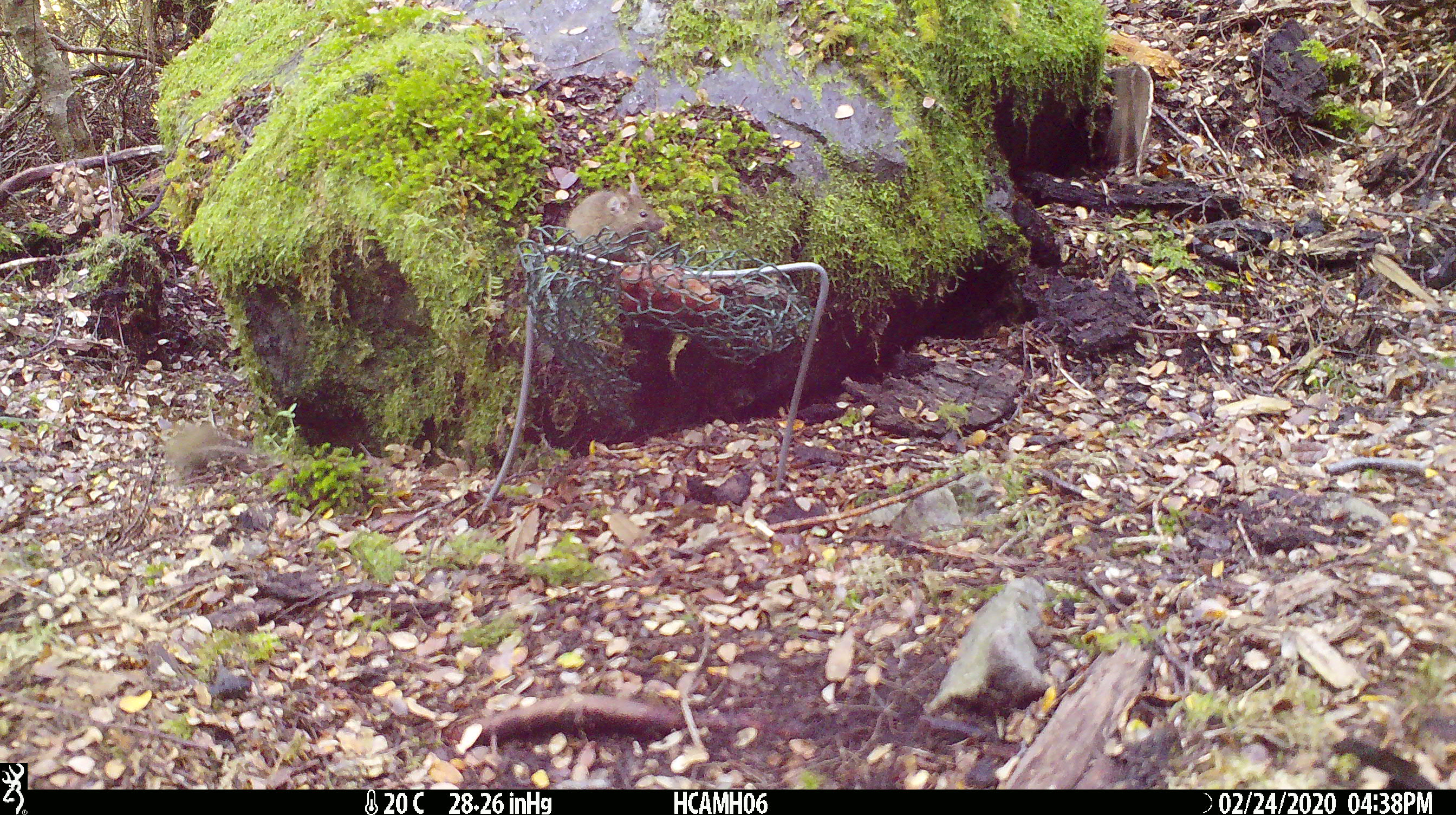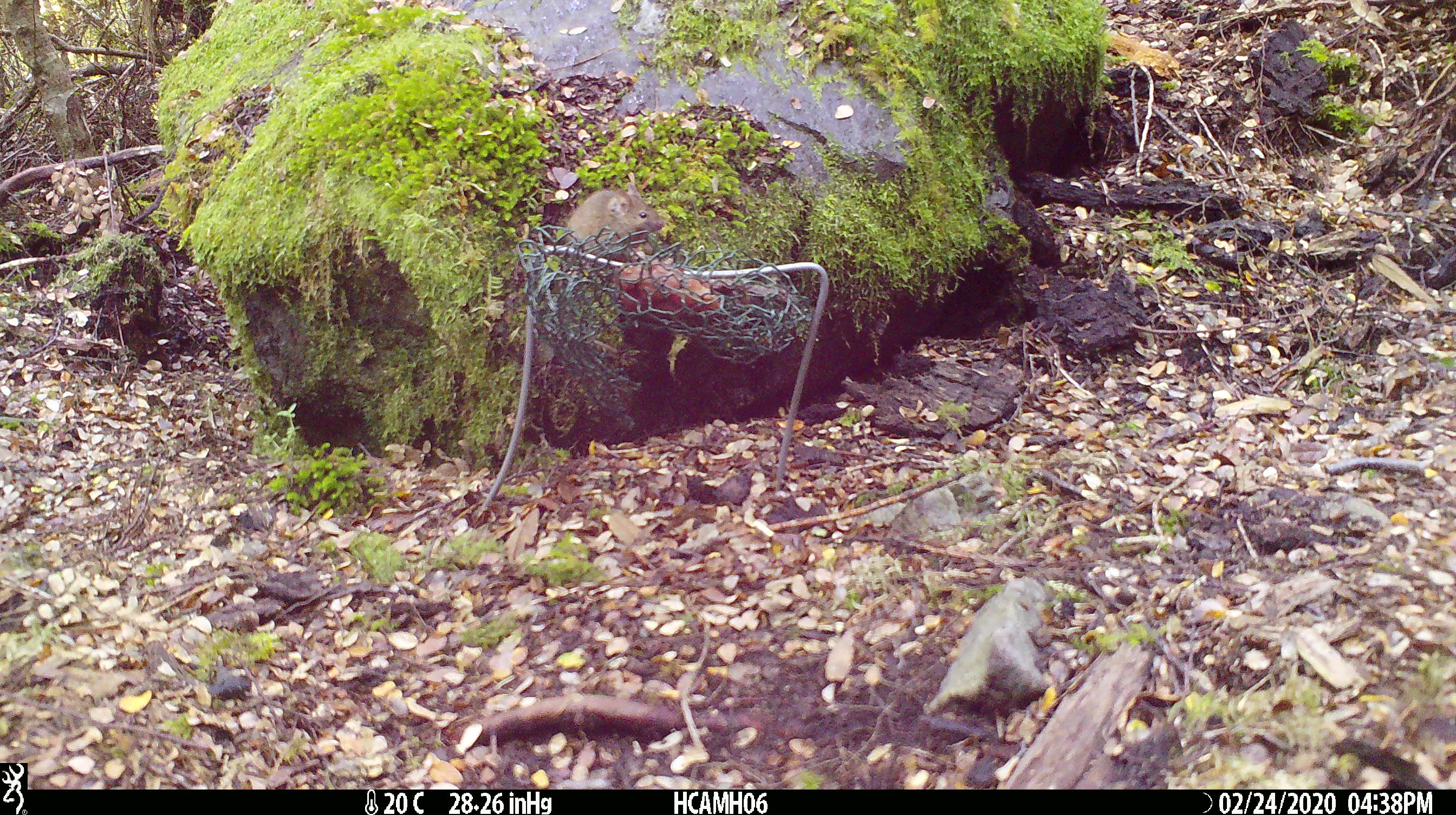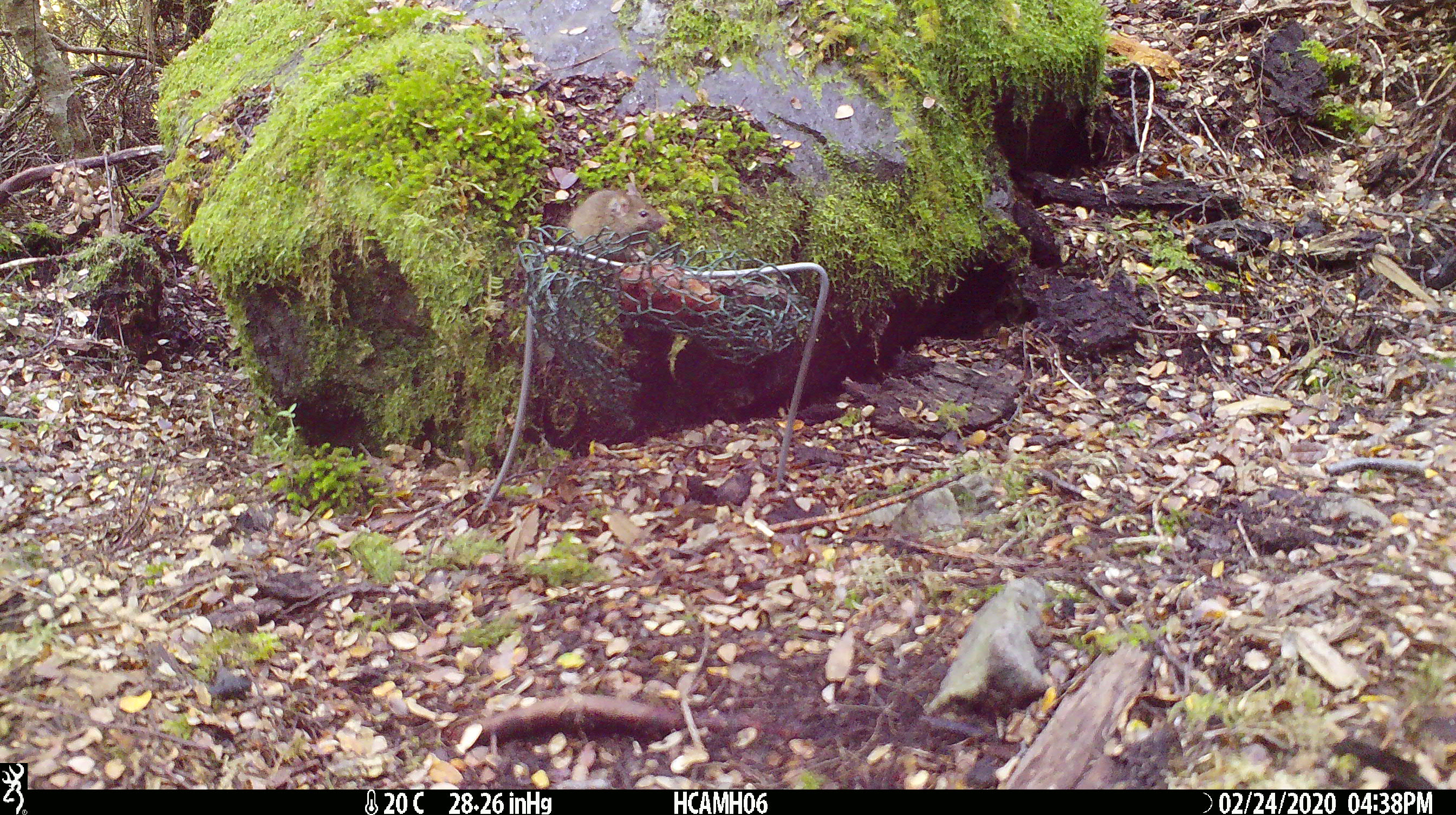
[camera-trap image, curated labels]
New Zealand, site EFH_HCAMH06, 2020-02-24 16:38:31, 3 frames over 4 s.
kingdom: Animalia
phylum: Chordata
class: Mammalia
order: Rodentia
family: Muridae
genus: Mus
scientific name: Mus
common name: mouse